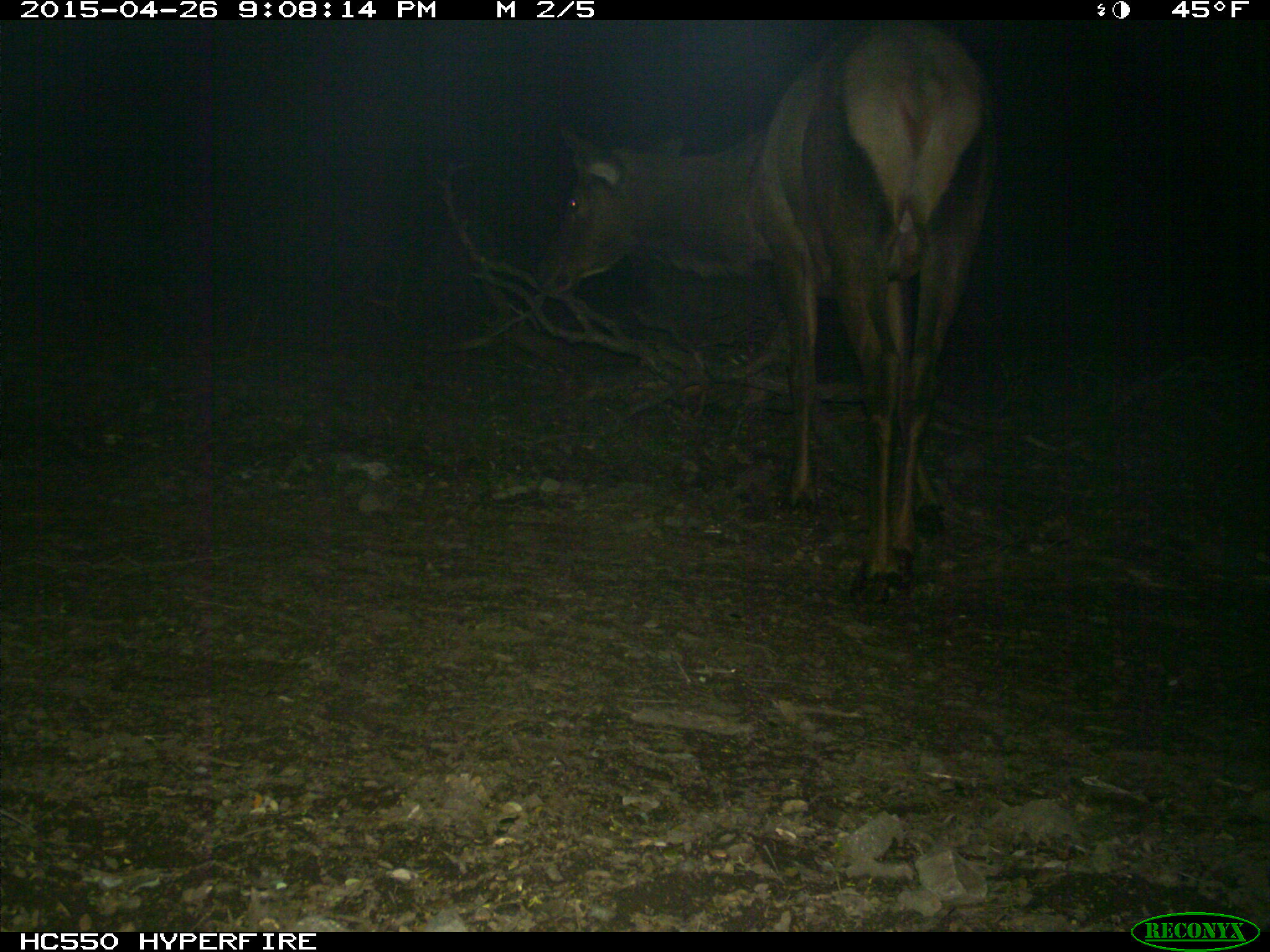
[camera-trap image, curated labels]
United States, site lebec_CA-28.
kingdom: Animalia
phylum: Chordata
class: Mammalia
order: Artiodactyla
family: Cervidae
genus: Cervus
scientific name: Cervus canadensis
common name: elk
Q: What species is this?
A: Cervus canadensis (elk).